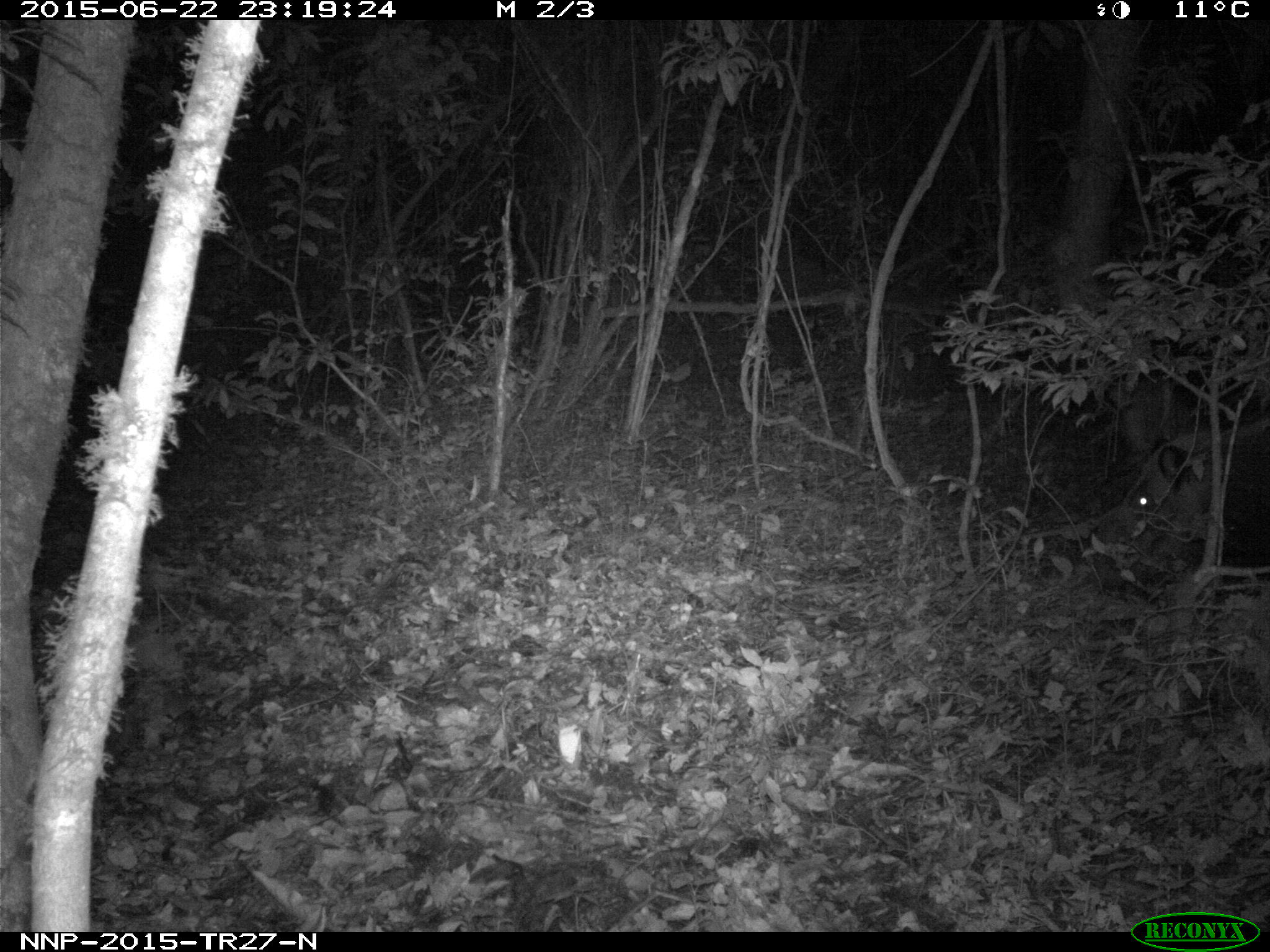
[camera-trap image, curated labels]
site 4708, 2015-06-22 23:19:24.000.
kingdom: Animalia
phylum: Chordata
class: Mammalia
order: Artiodactyla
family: Suidae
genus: Potamochoerus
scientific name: Potamochoerus larvatus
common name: bushpig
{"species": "Potamochoerus larvatus (bushpig)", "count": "1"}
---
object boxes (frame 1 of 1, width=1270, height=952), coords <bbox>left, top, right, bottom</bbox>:
potamochoerus larvatus: <bbox>1086, 413, 1270, 605</bbox>